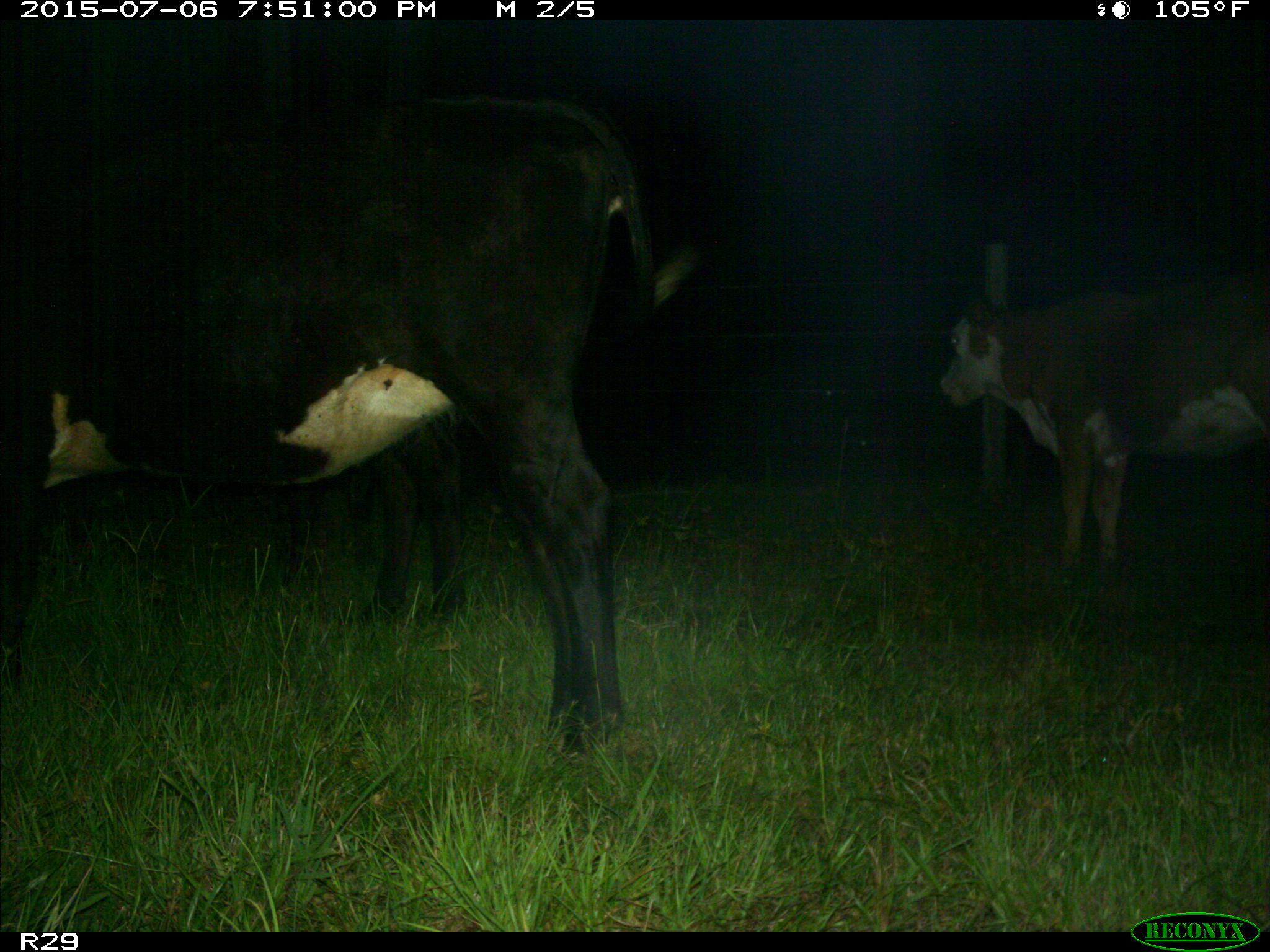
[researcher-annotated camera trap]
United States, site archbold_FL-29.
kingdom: Animalia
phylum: Chordata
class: Mammalia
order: Artiodactyla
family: Bovidae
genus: Bos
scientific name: Bos taurus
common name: domestic cow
Bos taurus (domestic cow).